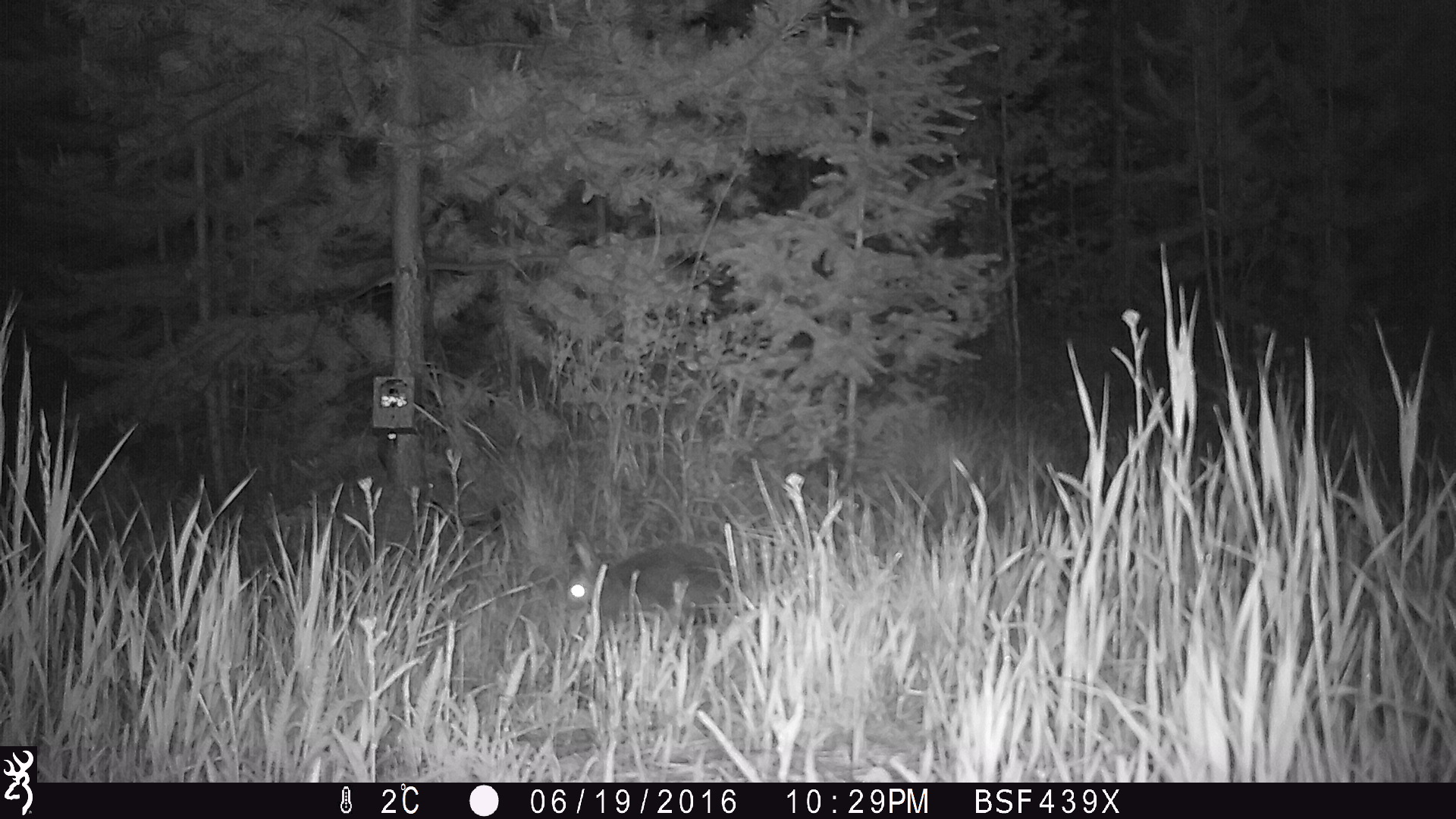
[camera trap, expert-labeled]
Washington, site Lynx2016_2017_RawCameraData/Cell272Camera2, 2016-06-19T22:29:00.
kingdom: Animalia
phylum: Chordata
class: Mammalia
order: Lagomorpha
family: Leporidae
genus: Lepus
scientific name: Lepus americanus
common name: snowshoe hare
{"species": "Lepus americanus (snowshoe hare)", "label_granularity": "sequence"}